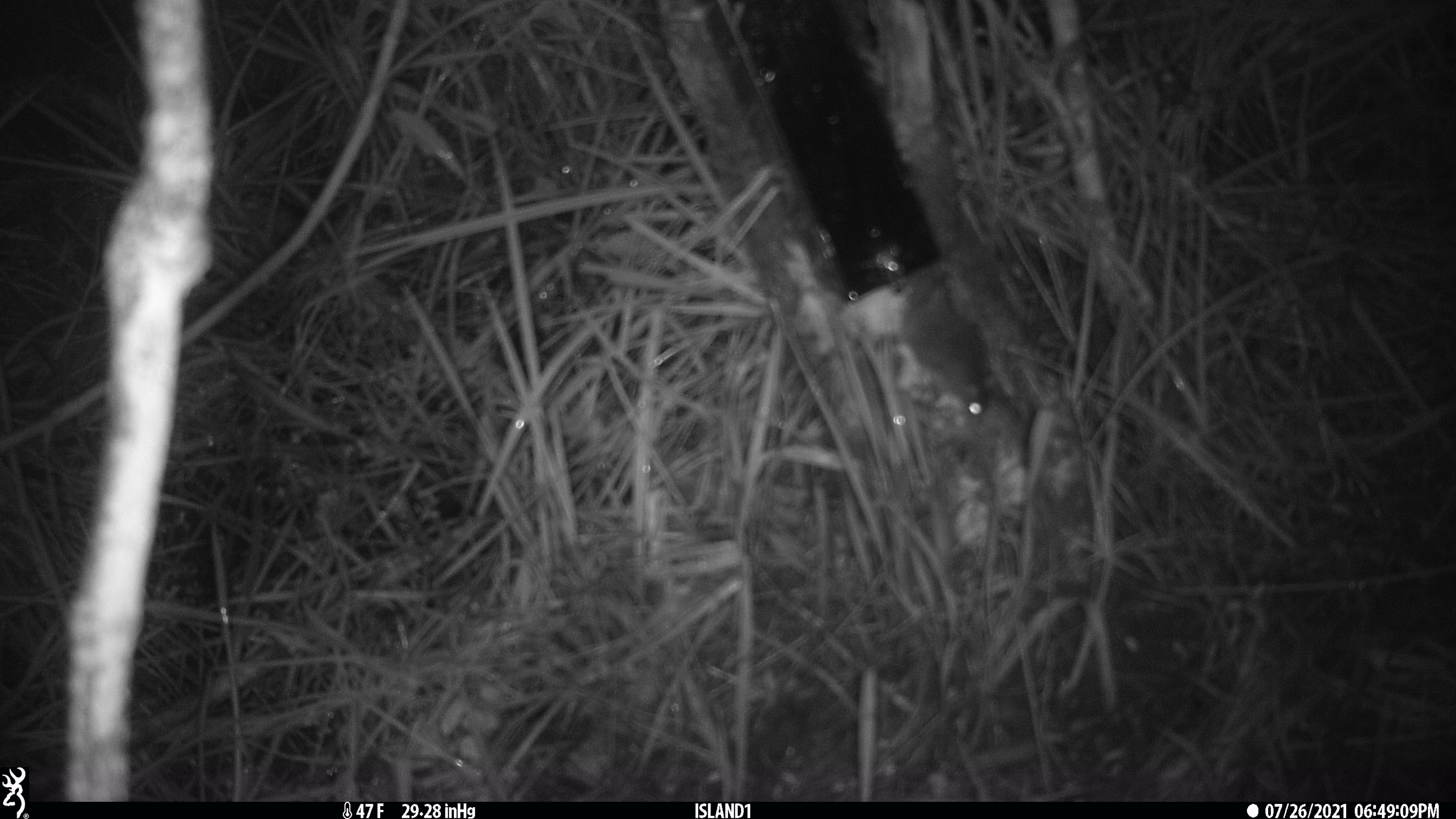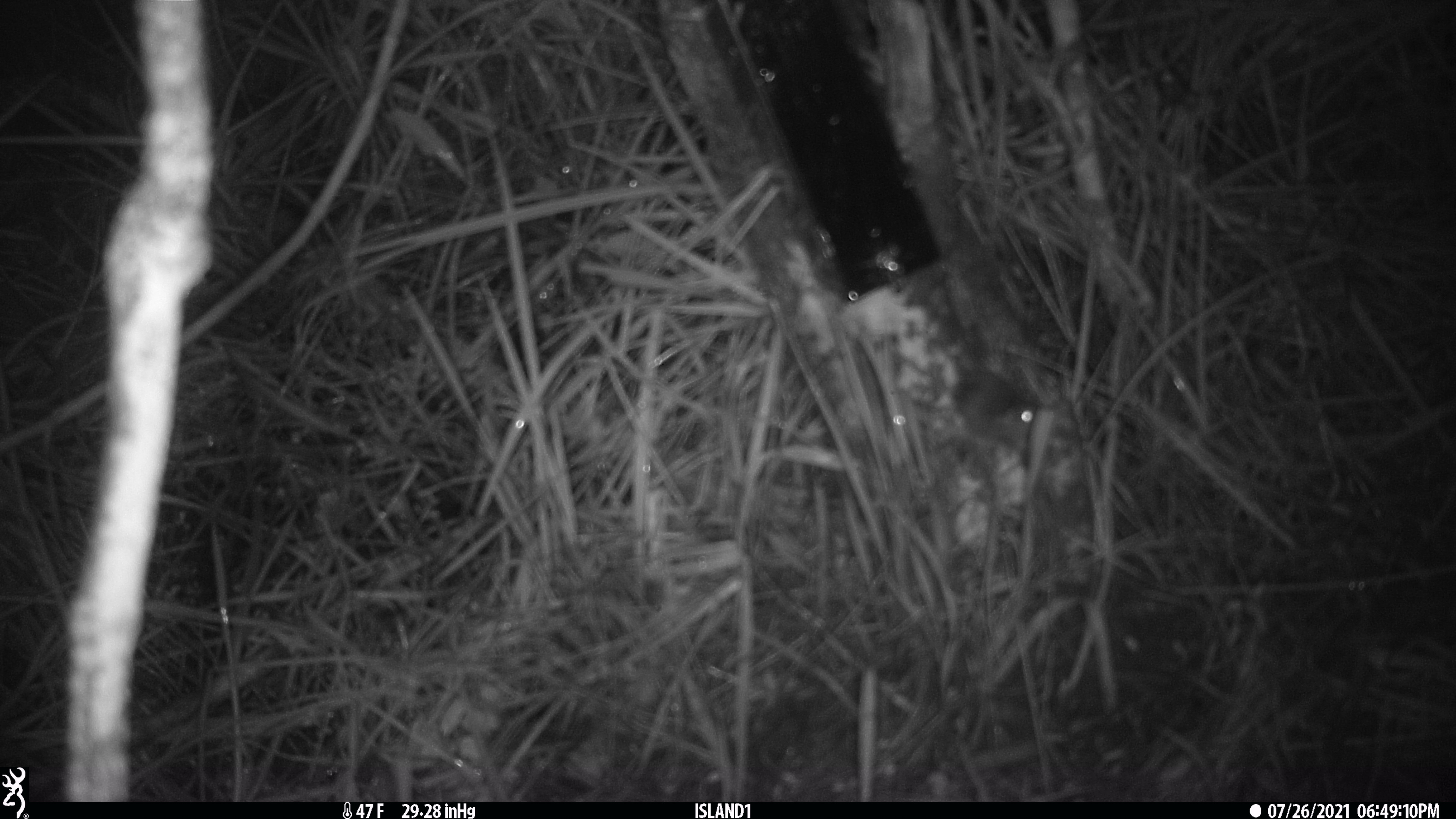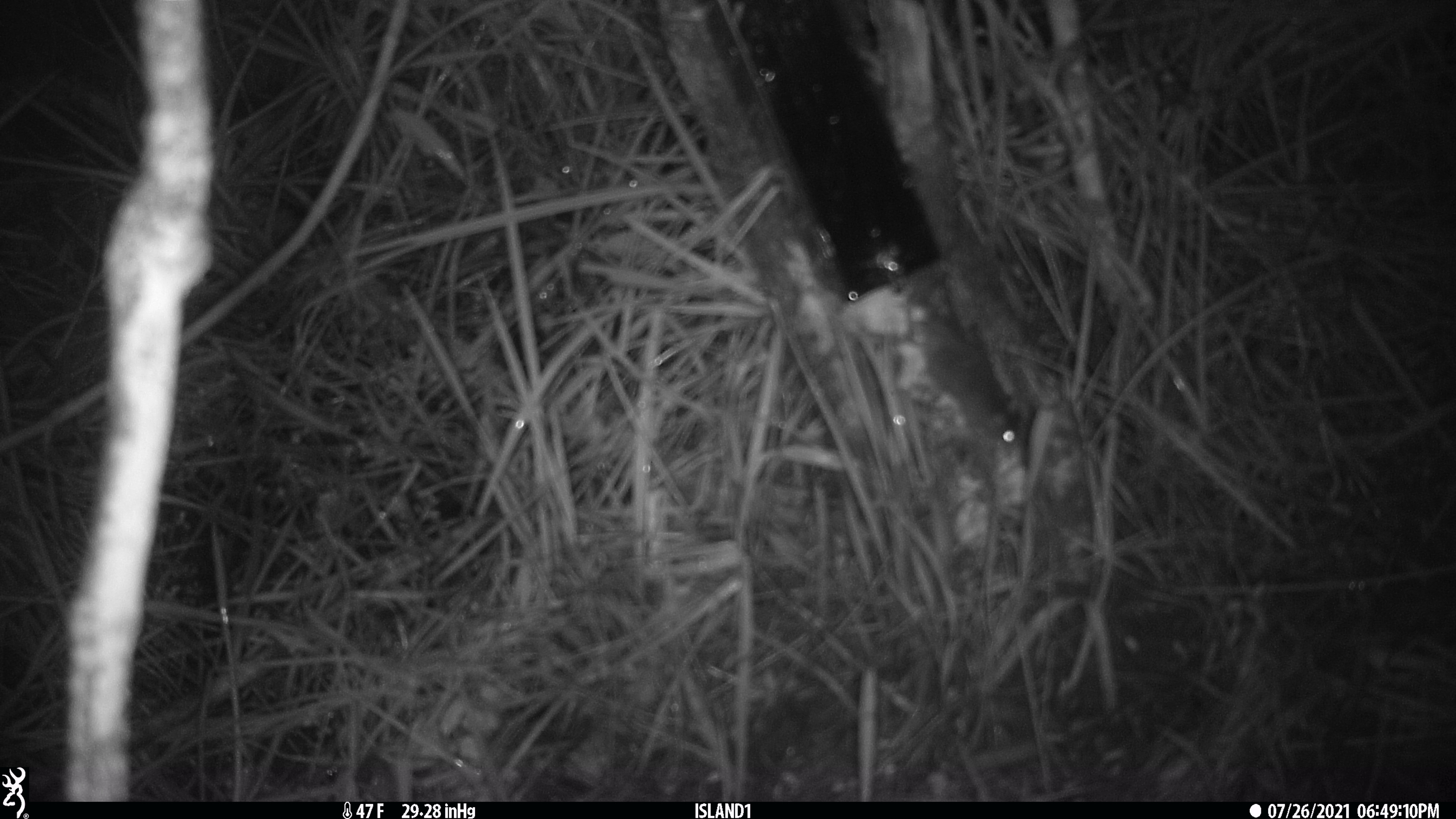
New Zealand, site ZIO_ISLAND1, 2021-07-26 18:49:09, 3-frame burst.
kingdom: Animalia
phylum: Chordata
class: Mammalia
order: Rodentia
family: Muridae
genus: Mus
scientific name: Mus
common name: mouse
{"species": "mouse (Mus)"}